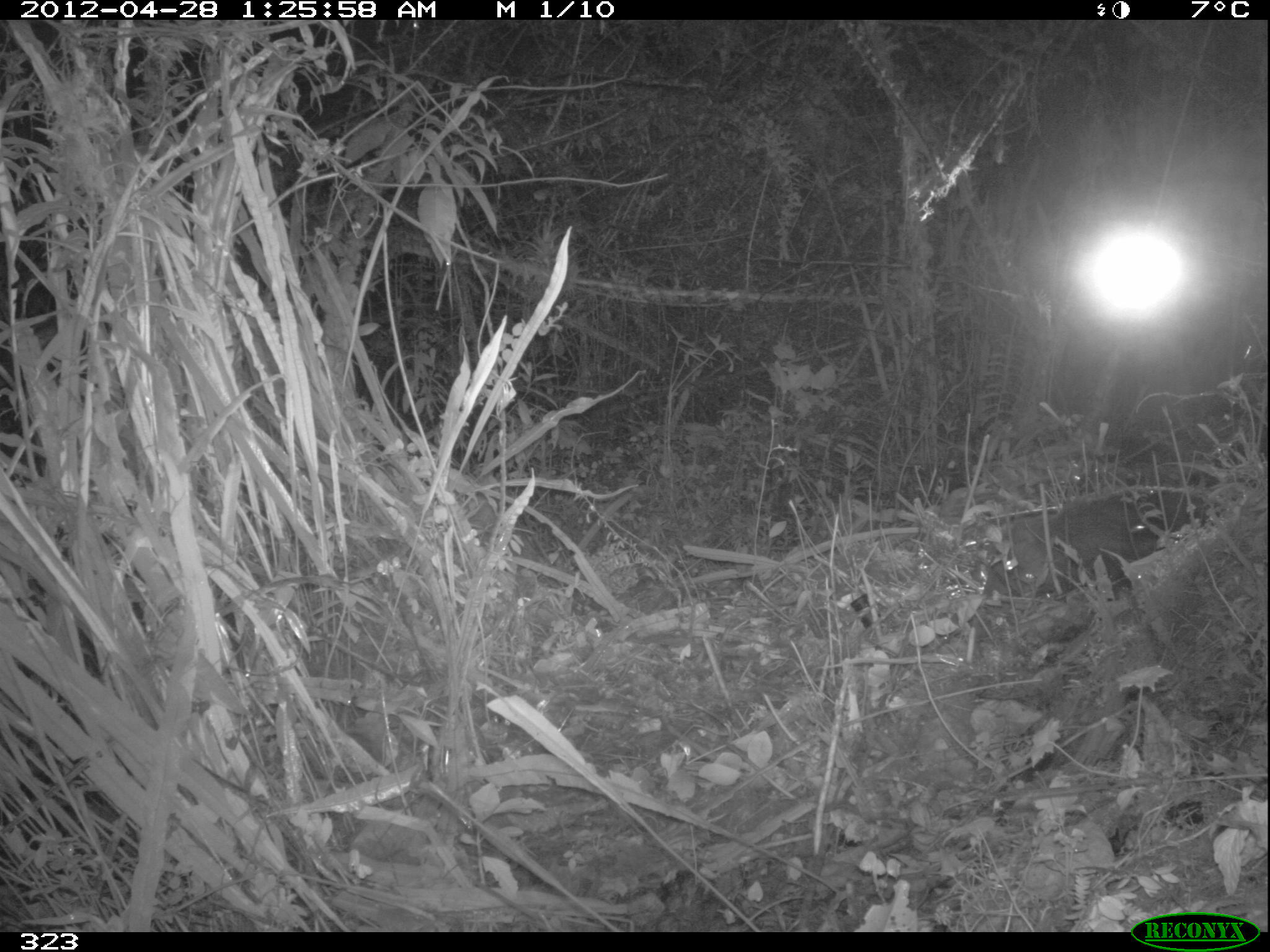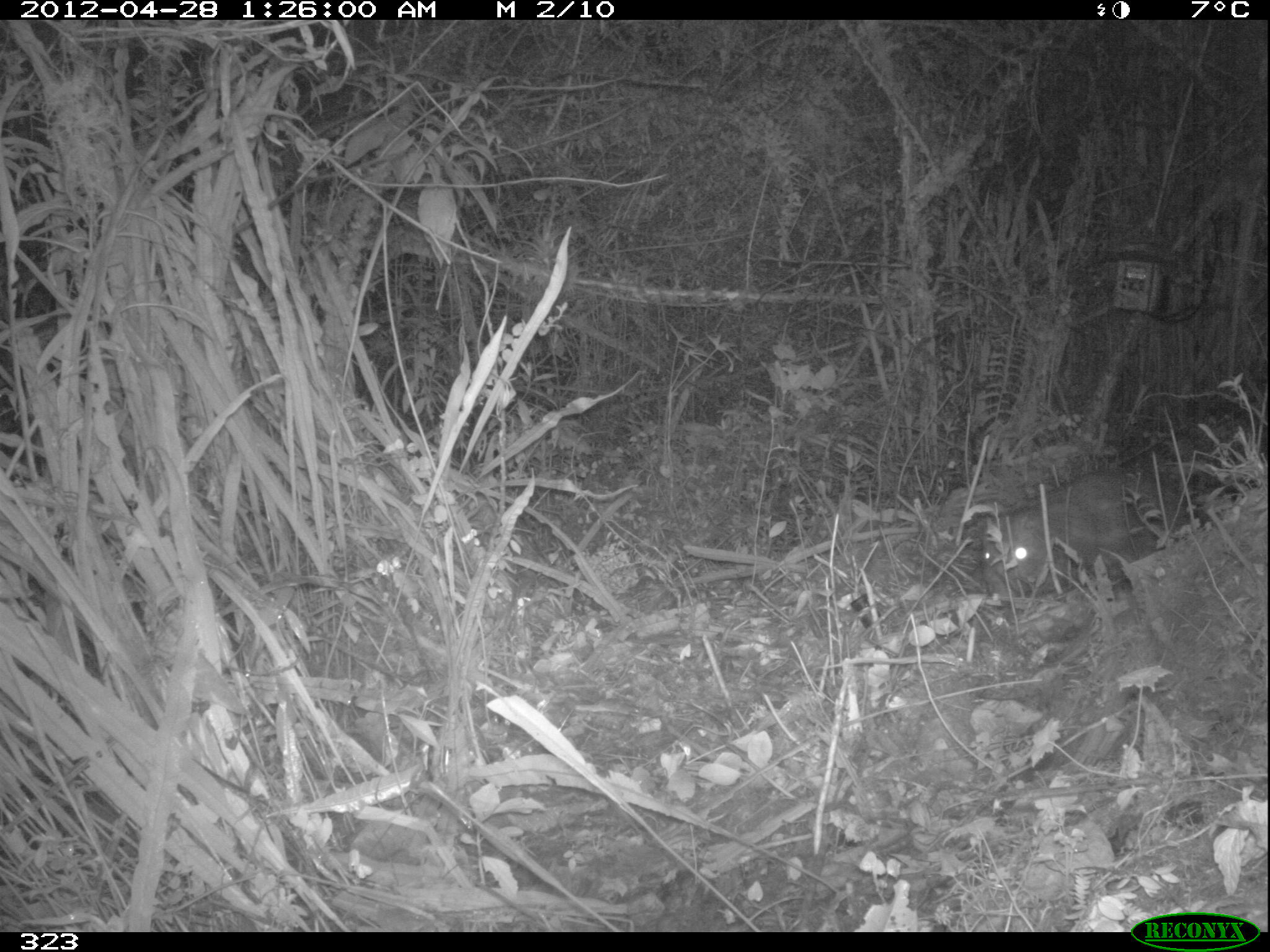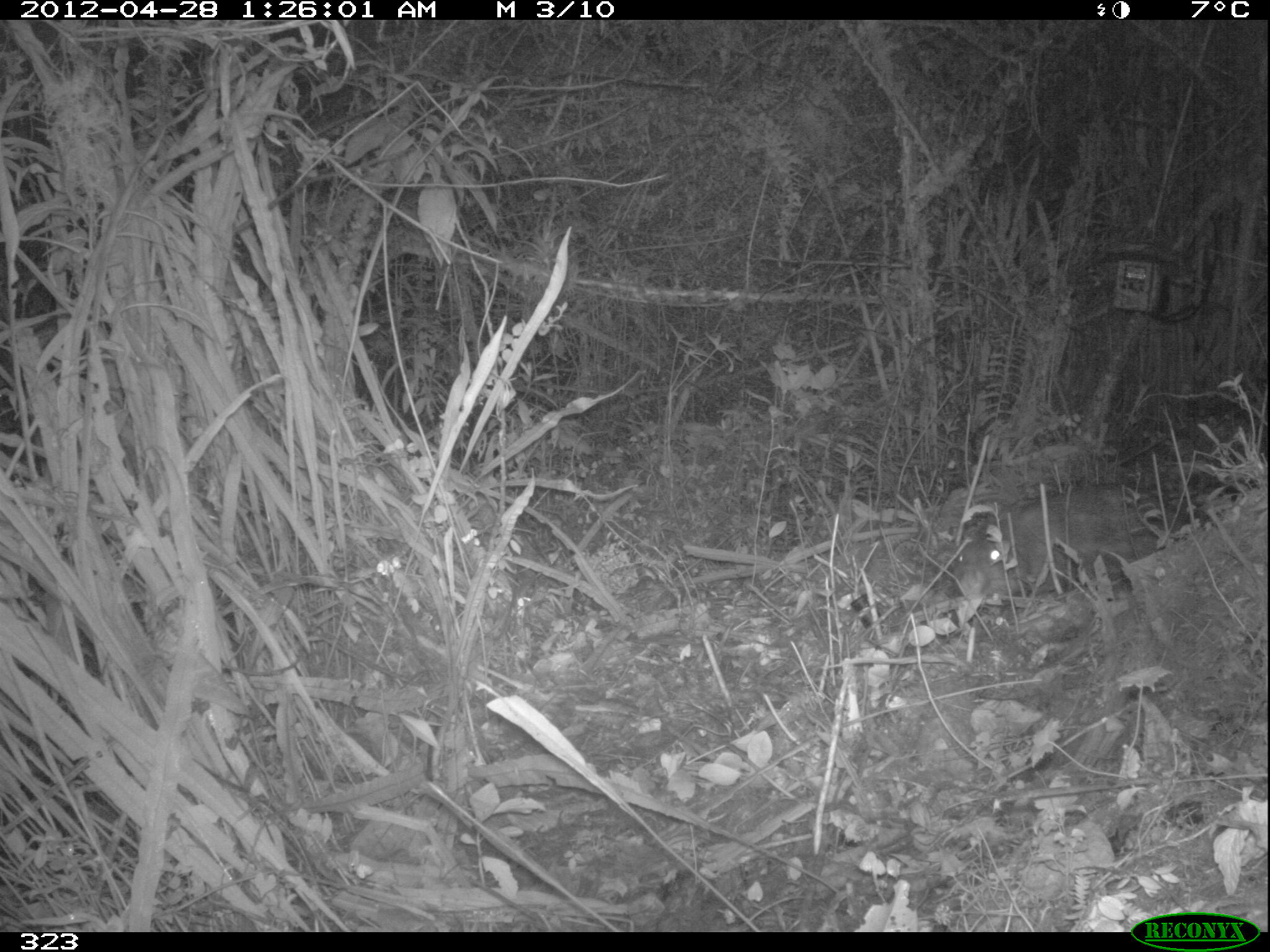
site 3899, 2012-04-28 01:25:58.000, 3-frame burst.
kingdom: Animalia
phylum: Chordata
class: Mammalia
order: Rodentia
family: Cuniculidae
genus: Cuniculus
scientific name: Cuniculus taczanowskii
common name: mountain paca